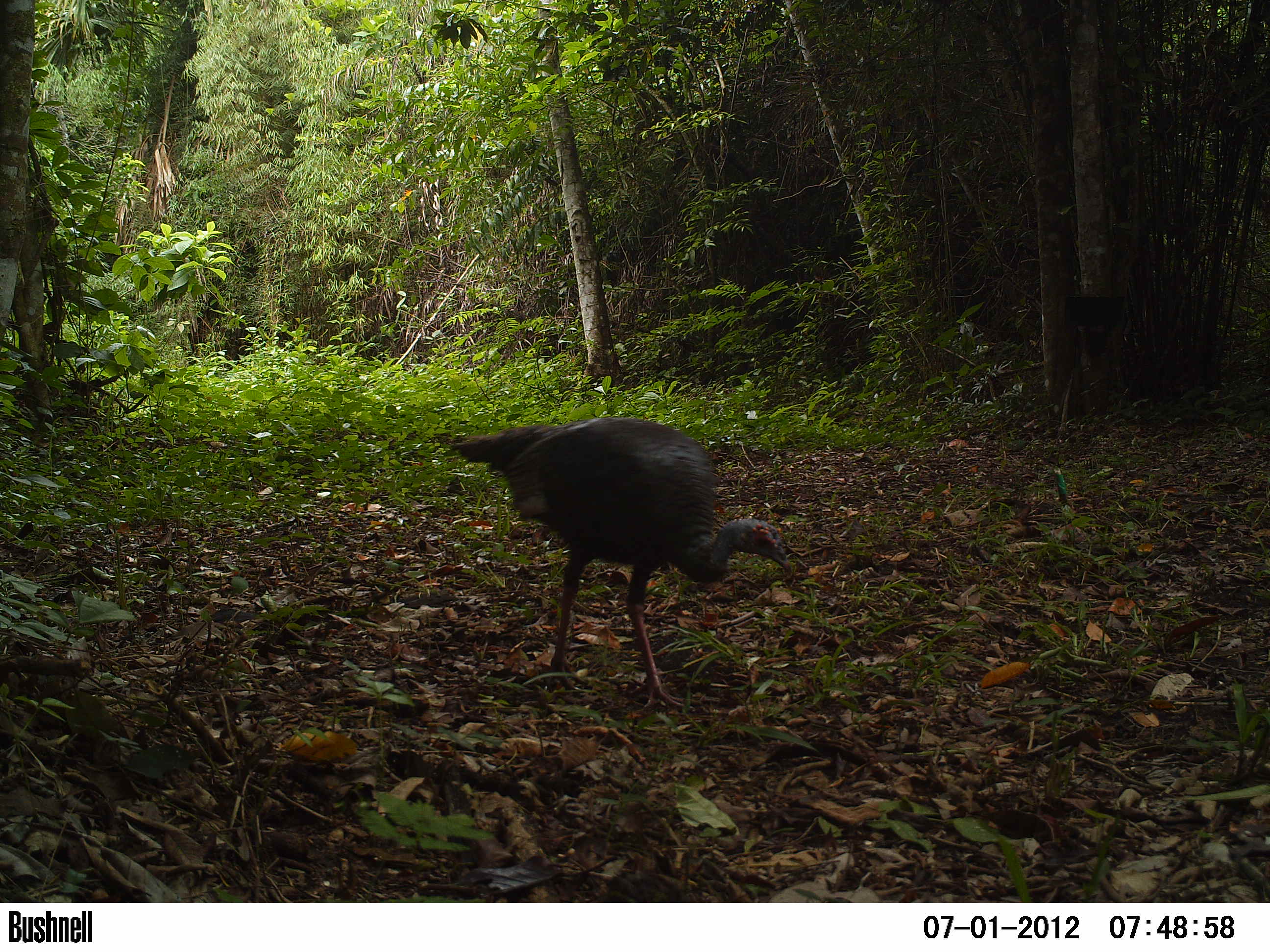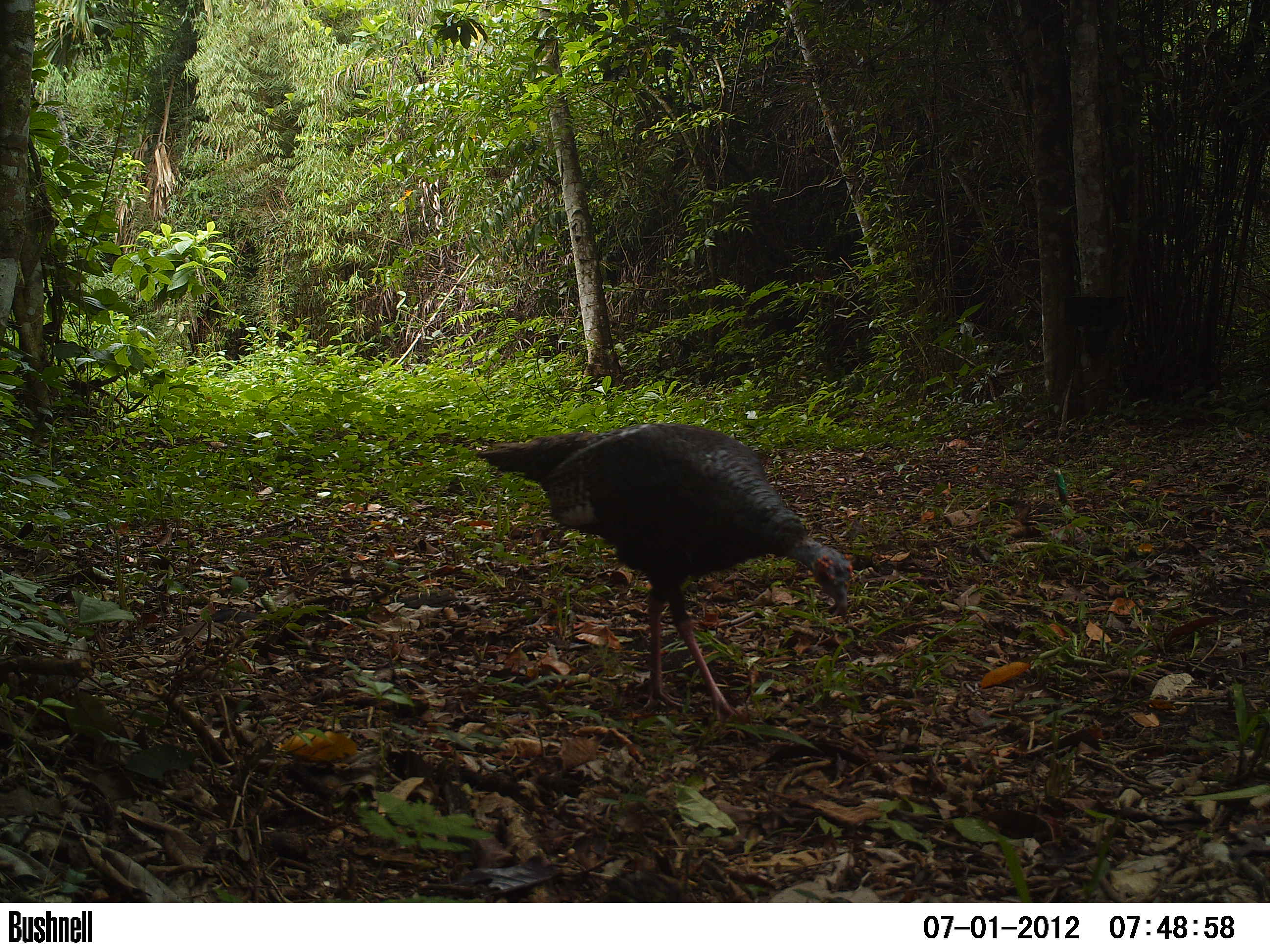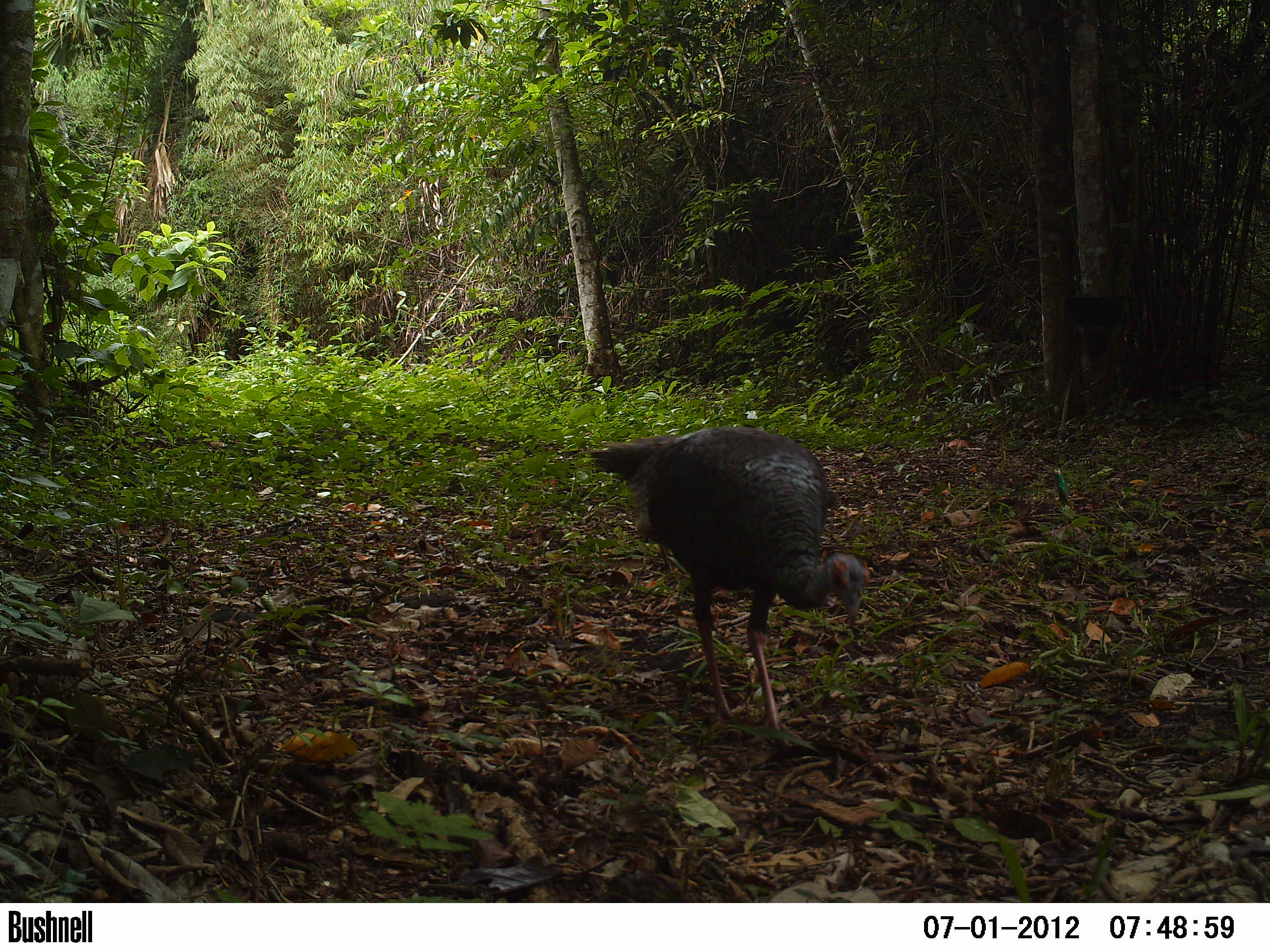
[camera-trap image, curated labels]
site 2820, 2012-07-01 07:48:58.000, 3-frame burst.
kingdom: Animalia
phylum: Chordata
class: Aves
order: Galliformes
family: Phasianidae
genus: Meleagris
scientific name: Meleagris ocellata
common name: ocellated turkey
Meleagris ocellata (ocellated turkey), count 1, age adult.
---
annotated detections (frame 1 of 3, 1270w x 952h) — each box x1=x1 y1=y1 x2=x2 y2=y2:
meleagris ocellata: x1=434 y1=414 x2=791 y2=718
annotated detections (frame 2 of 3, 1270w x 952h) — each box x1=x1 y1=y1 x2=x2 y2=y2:
meleagris ocellata: x1=477 y1=420 x2=851 y2=717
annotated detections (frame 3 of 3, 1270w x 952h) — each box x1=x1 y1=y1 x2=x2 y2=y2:
meleagris ocellata: x1=583 y1=424 x2=871 y2=744